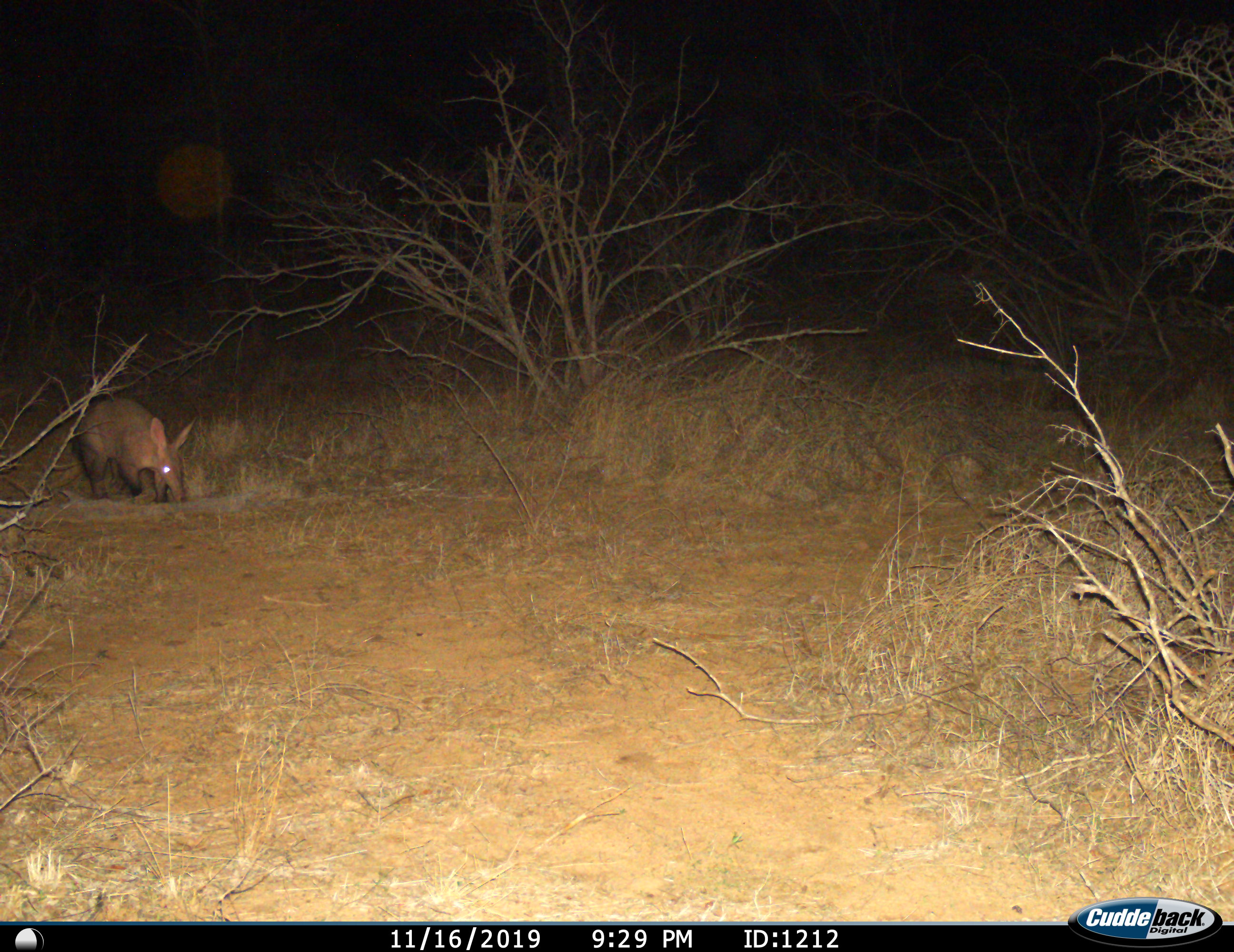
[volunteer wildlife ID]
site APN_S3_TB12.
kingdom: Animalia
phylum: Chordata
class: Mammalia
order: Tubulidentata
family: Orycteropodidae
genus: Orycteropus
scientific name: Orycteropus afer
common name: aardvark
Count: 1.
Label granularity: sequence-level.